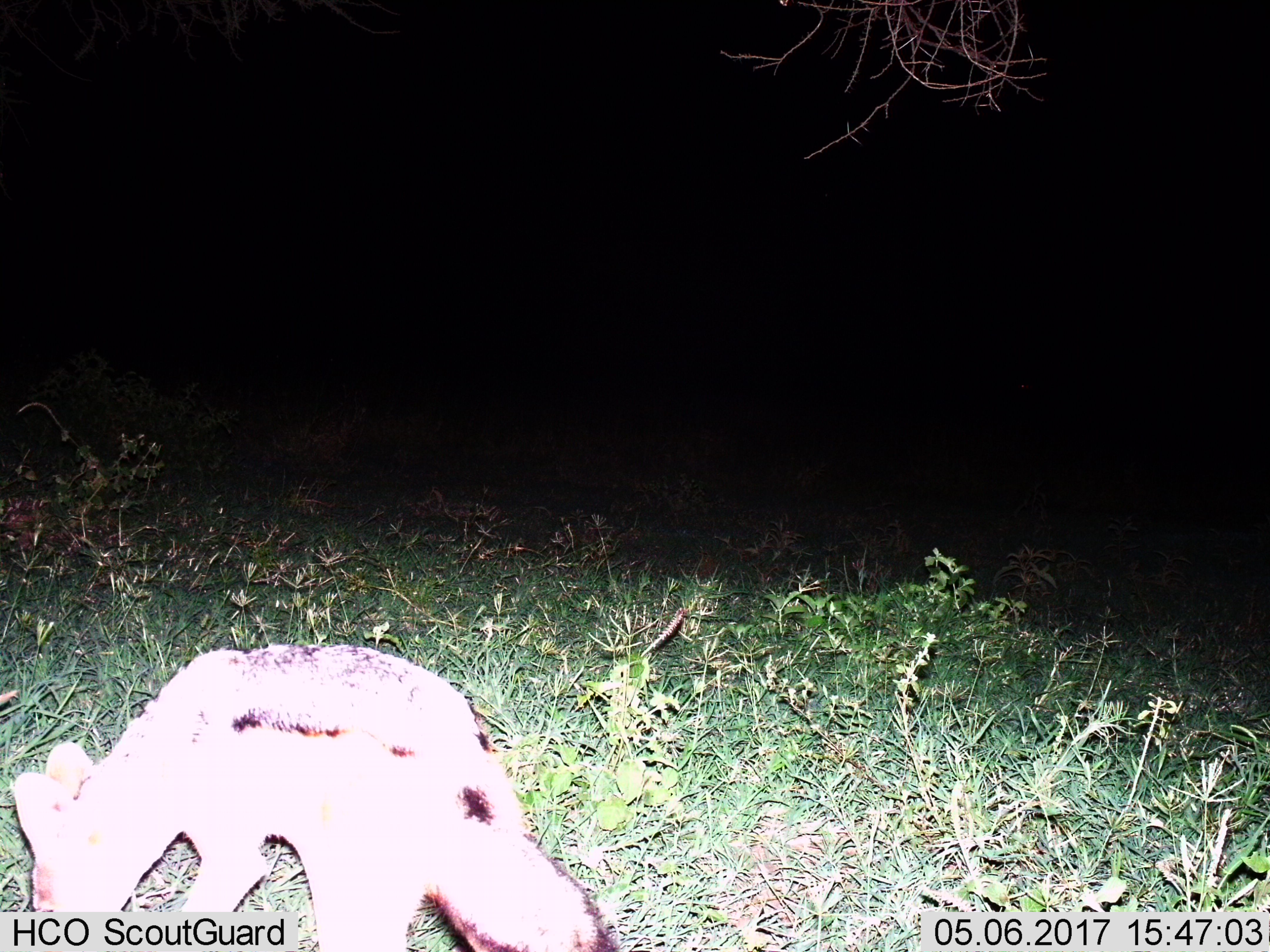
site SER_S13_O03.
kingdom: Animalia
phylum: Chordata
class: Mammalia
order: Carnivora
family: Canidae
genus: Lupulella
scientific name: Lupulella mesomelas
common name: black-backed jackal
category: jackalblackbacked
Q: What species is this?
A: Jackalblackbacked (black-backed jackal) (Lupulella mesomelas).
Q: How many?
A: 1.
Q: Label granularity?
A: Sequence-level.